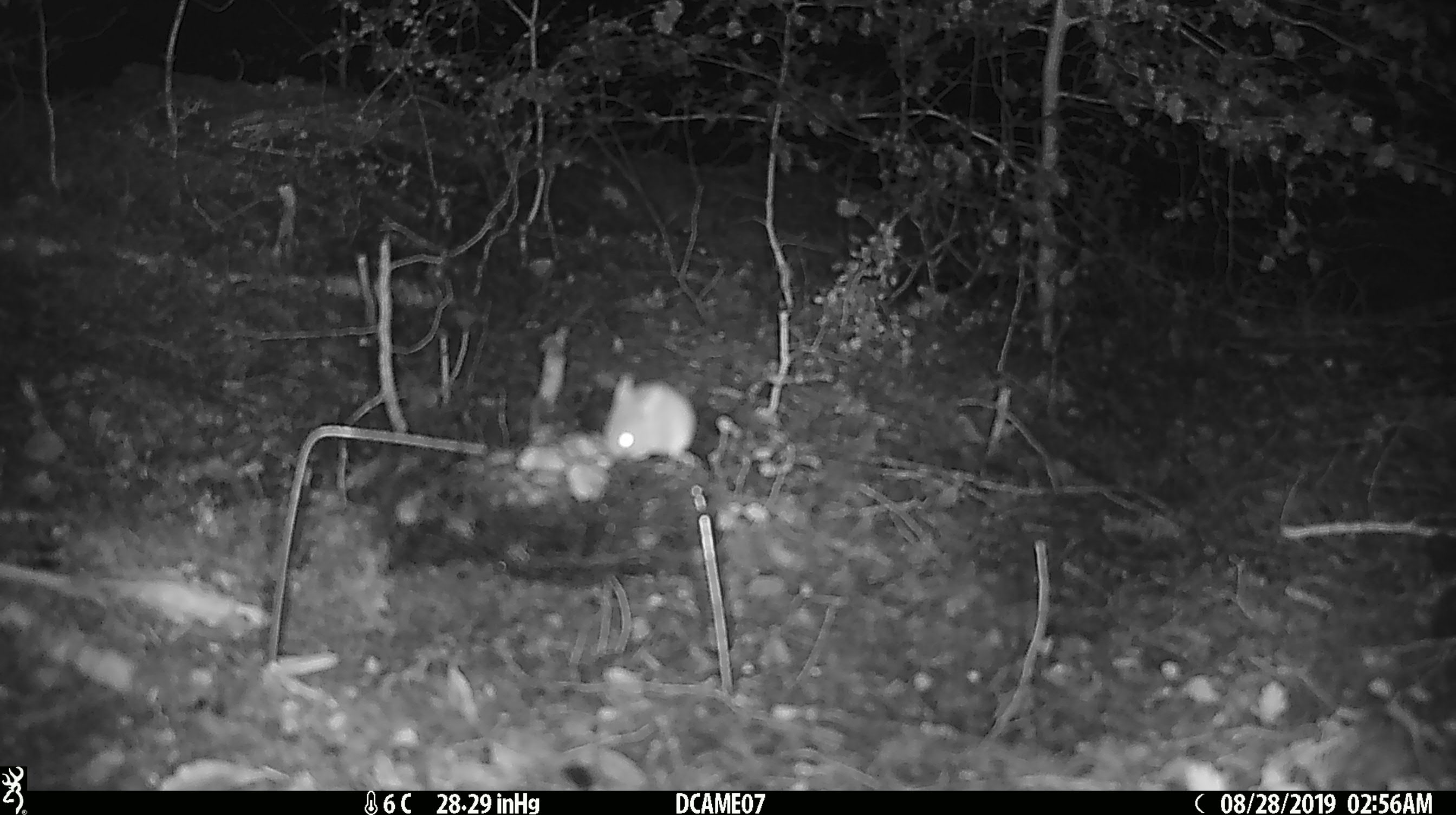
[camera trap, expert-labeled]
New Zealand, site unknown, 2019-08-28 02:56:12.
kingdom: Animalia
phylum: Chordata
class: Mammalia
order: Rodentia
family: Muridae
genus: Mus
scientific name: Mus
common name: mouse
Mouse (Mus).